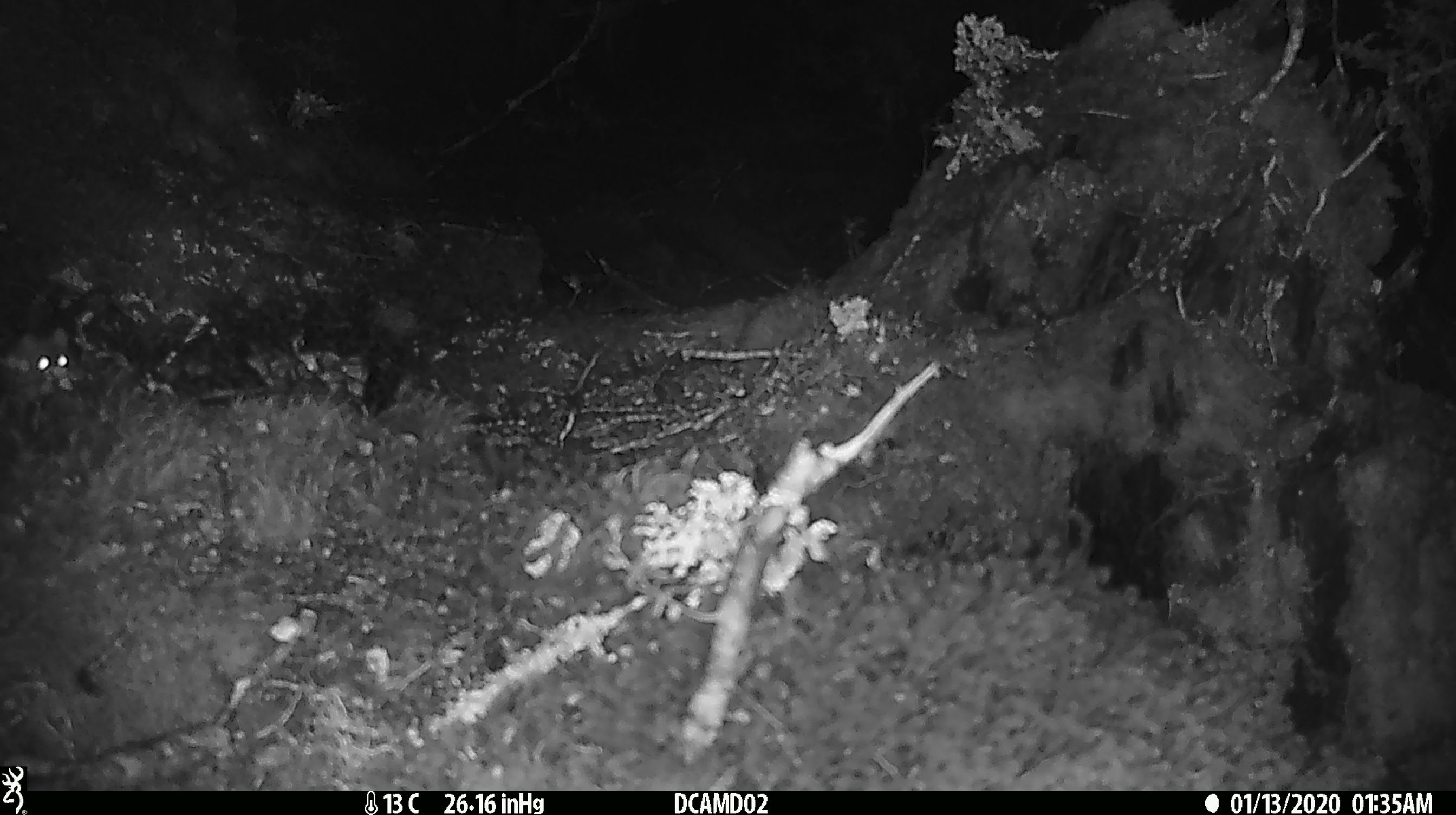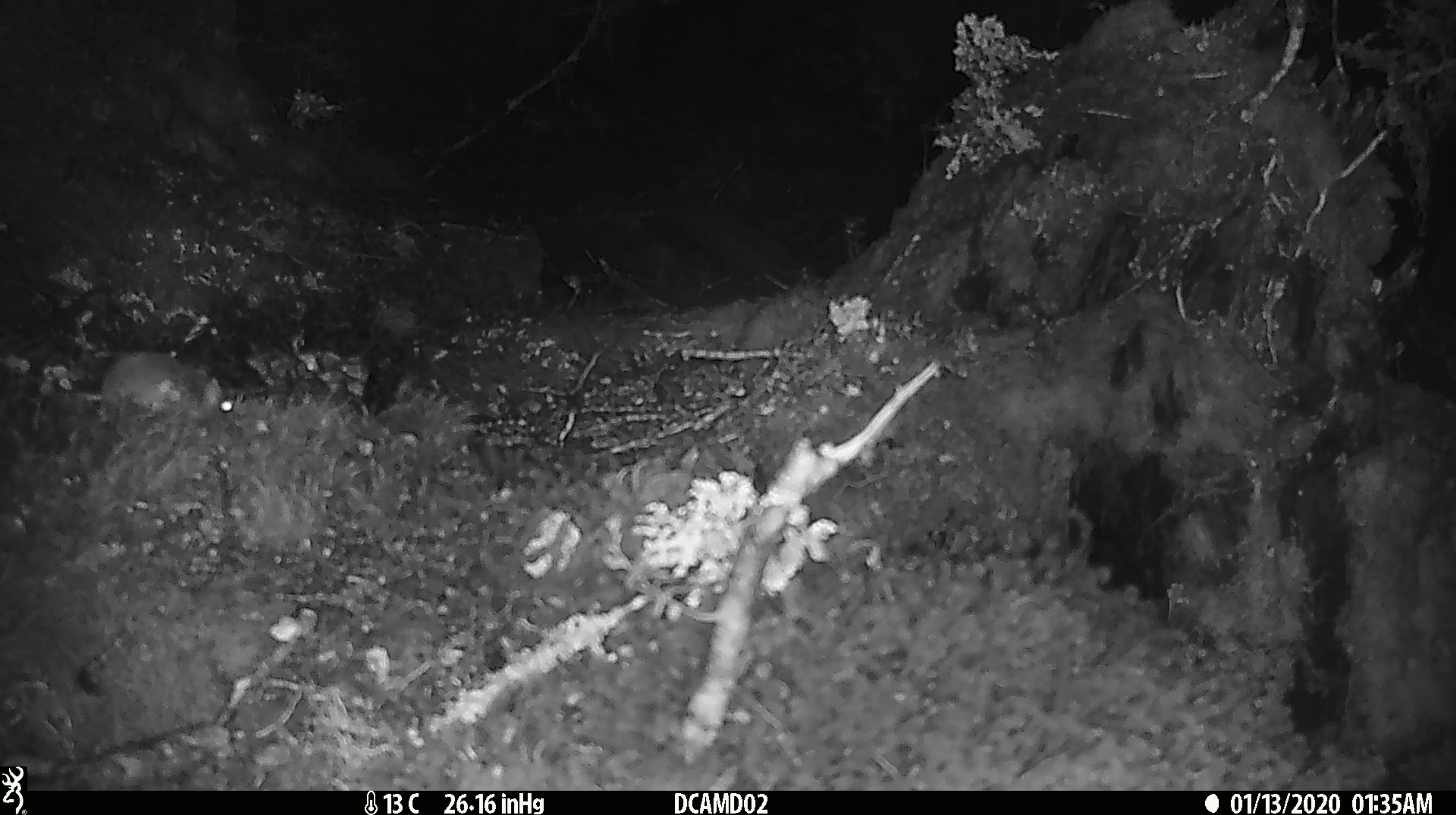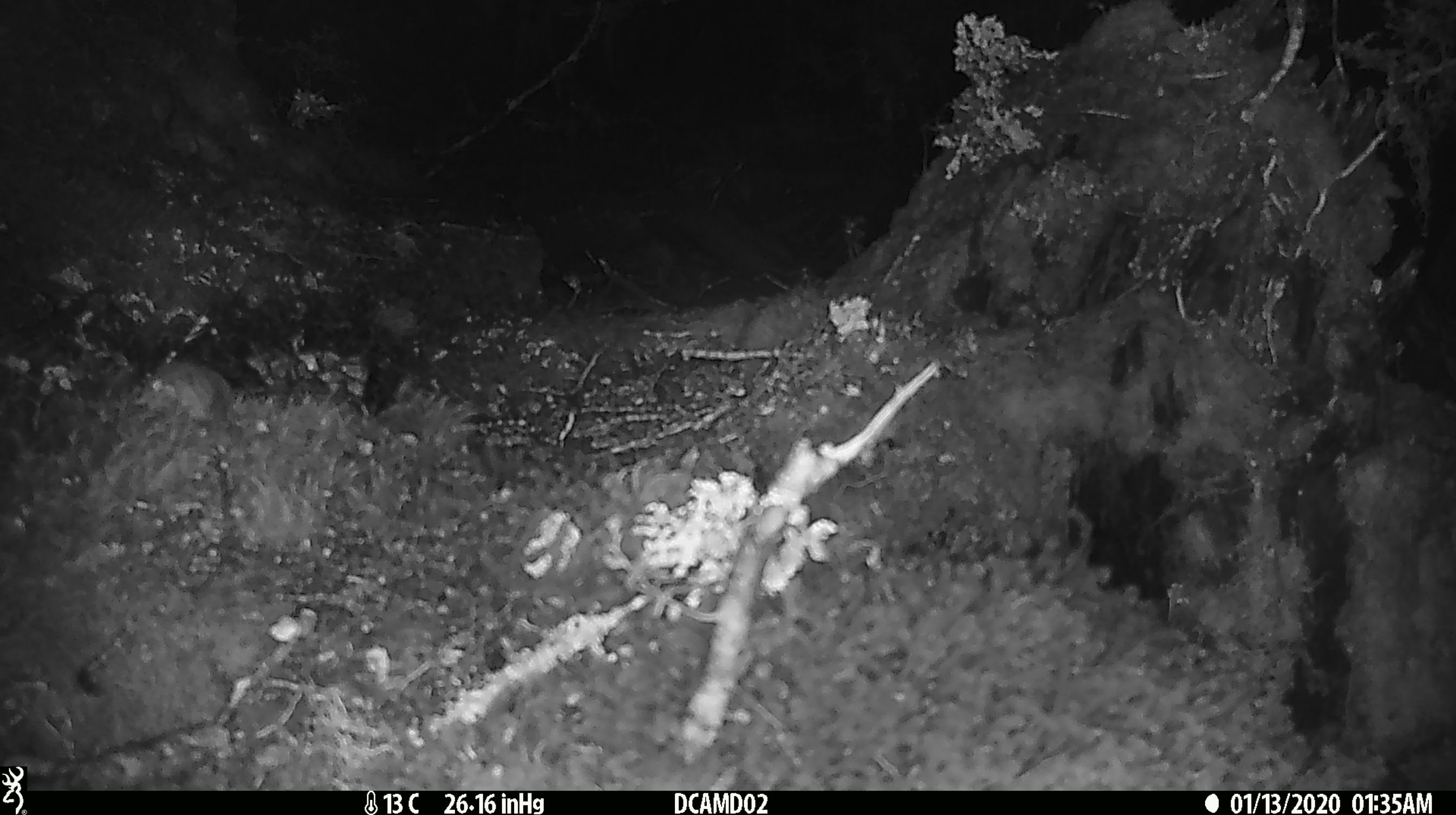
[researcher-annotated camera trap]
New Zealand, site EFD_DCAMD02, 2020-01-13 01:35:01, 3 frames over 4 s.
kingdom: Animalia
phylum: Chordata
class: Mammalia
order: Rodentia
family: Muridae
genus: Mus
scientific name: Mus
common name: mouse